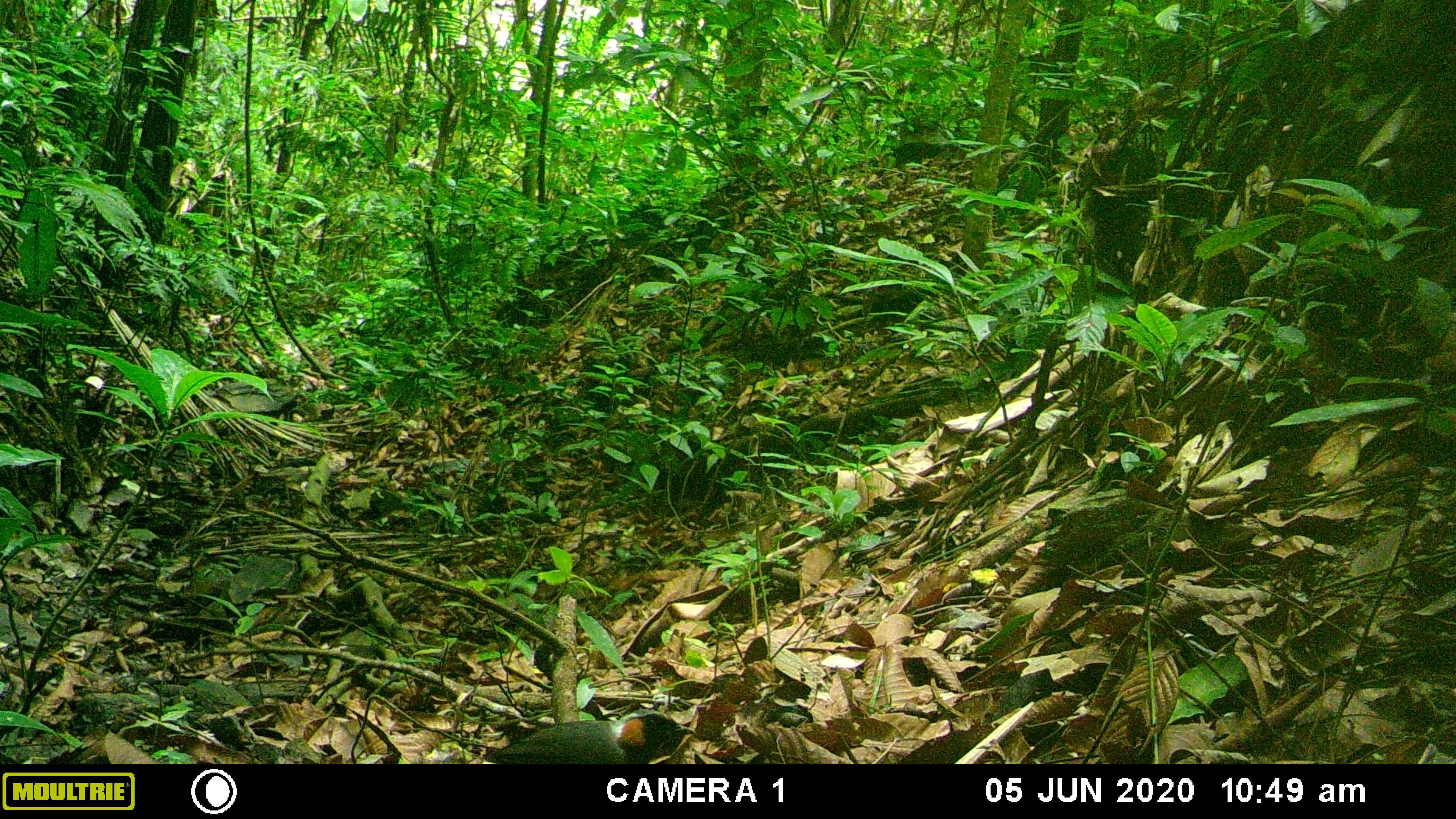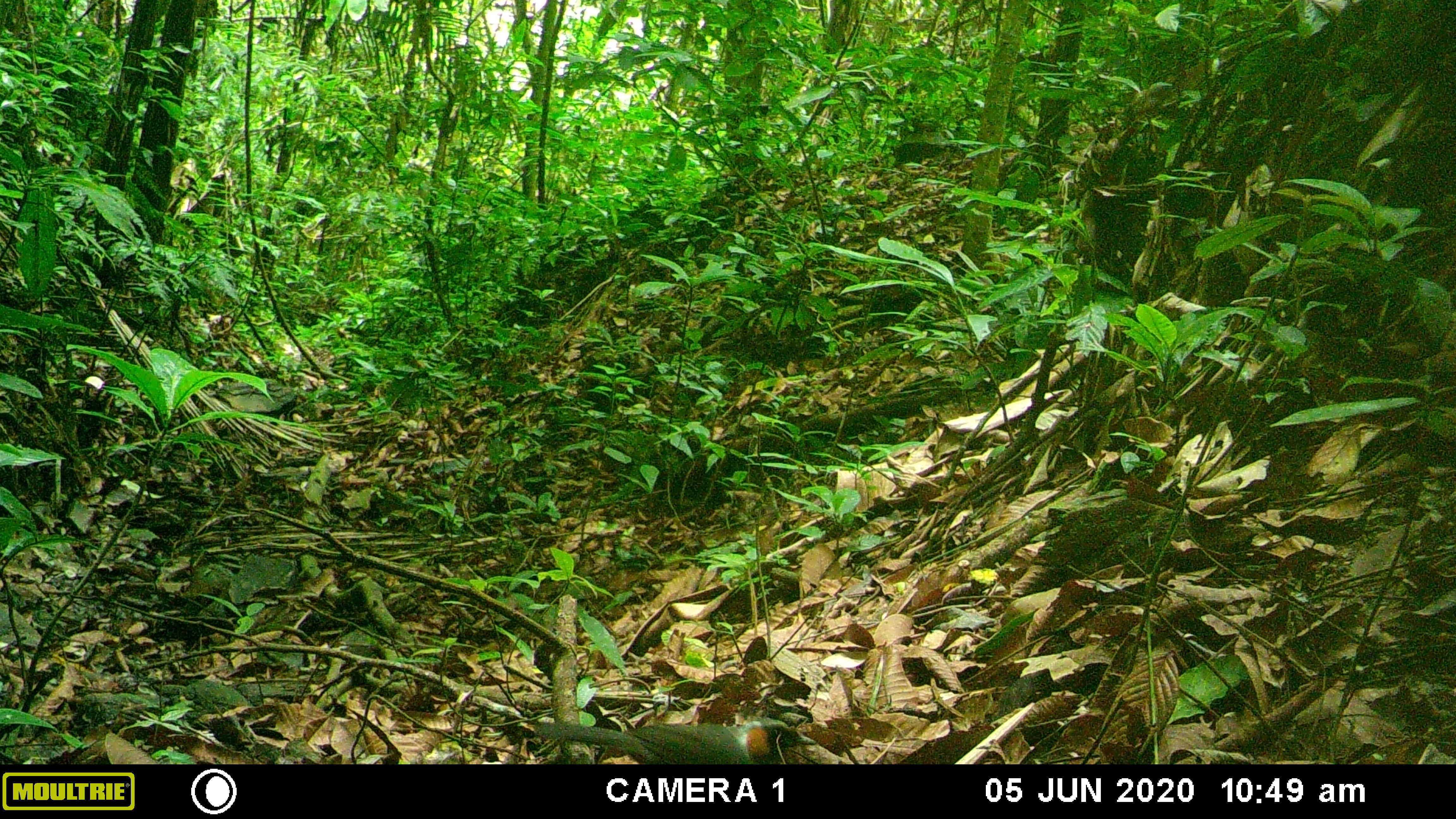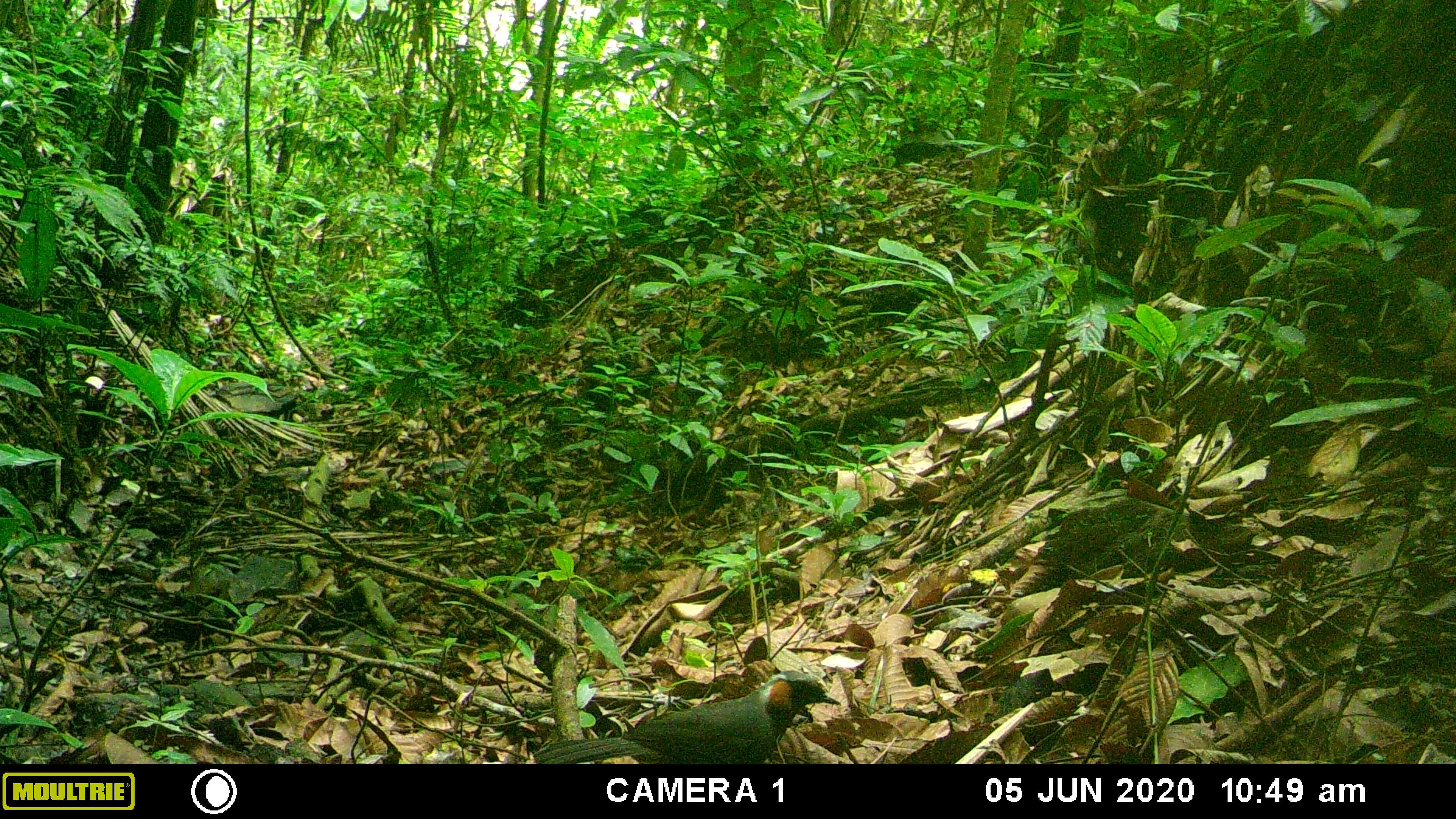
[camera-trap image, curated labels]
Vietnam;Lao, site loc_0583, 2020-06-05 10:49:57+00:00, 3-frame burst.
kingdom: Animalia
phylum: Chordata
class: Aves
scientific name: Aves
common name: bird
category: unidentified bird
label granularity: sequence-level